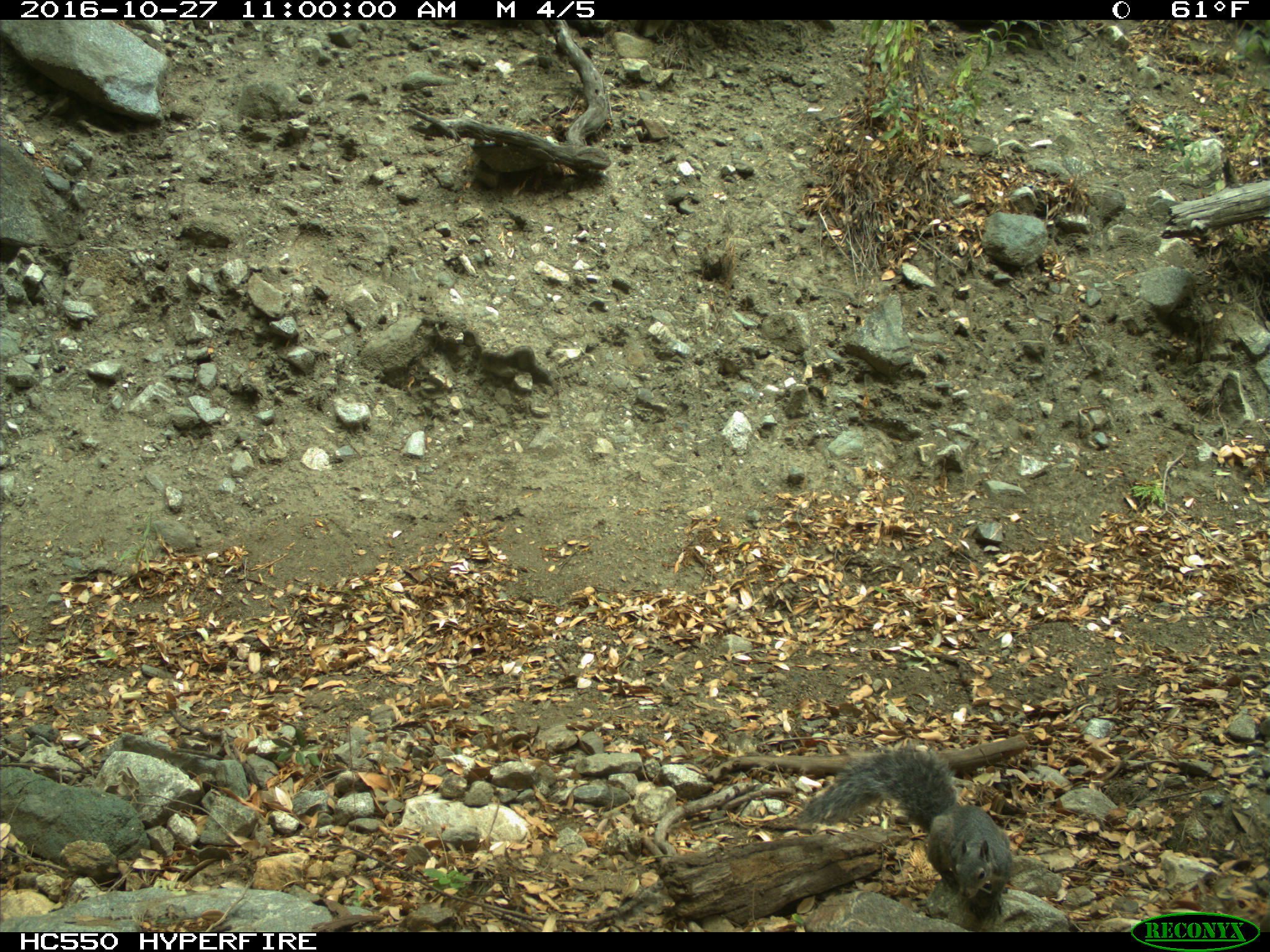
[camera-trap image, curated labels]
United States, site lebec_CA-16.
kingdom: Animalia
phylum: Chordata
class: Mammalia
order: Rodentia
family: Sciuridae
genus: Sciurus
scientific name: Sciurus carolinensis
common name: eastern gray squirrel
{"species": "Sciurus carolinensis (eastern gray squirrel)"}